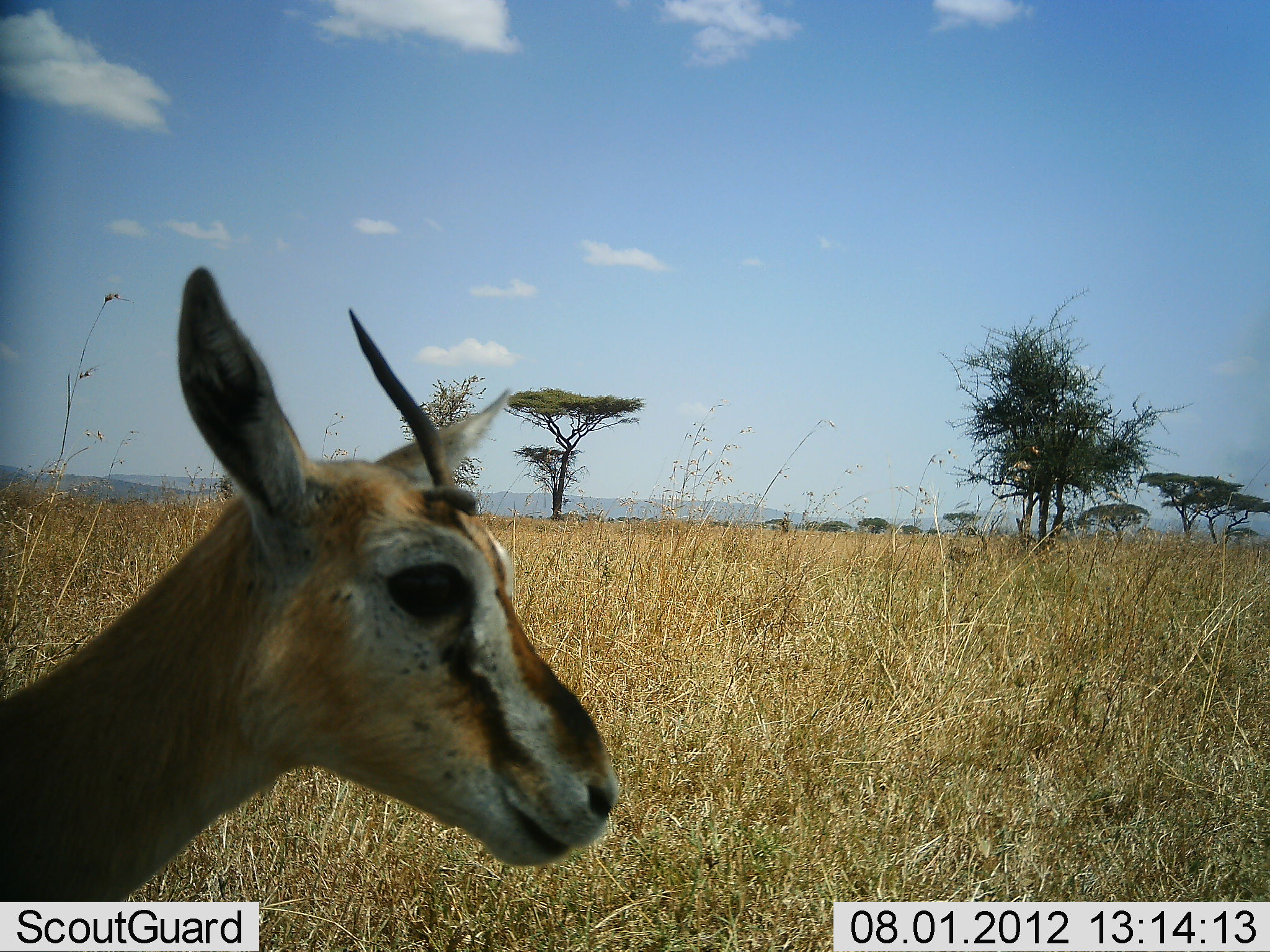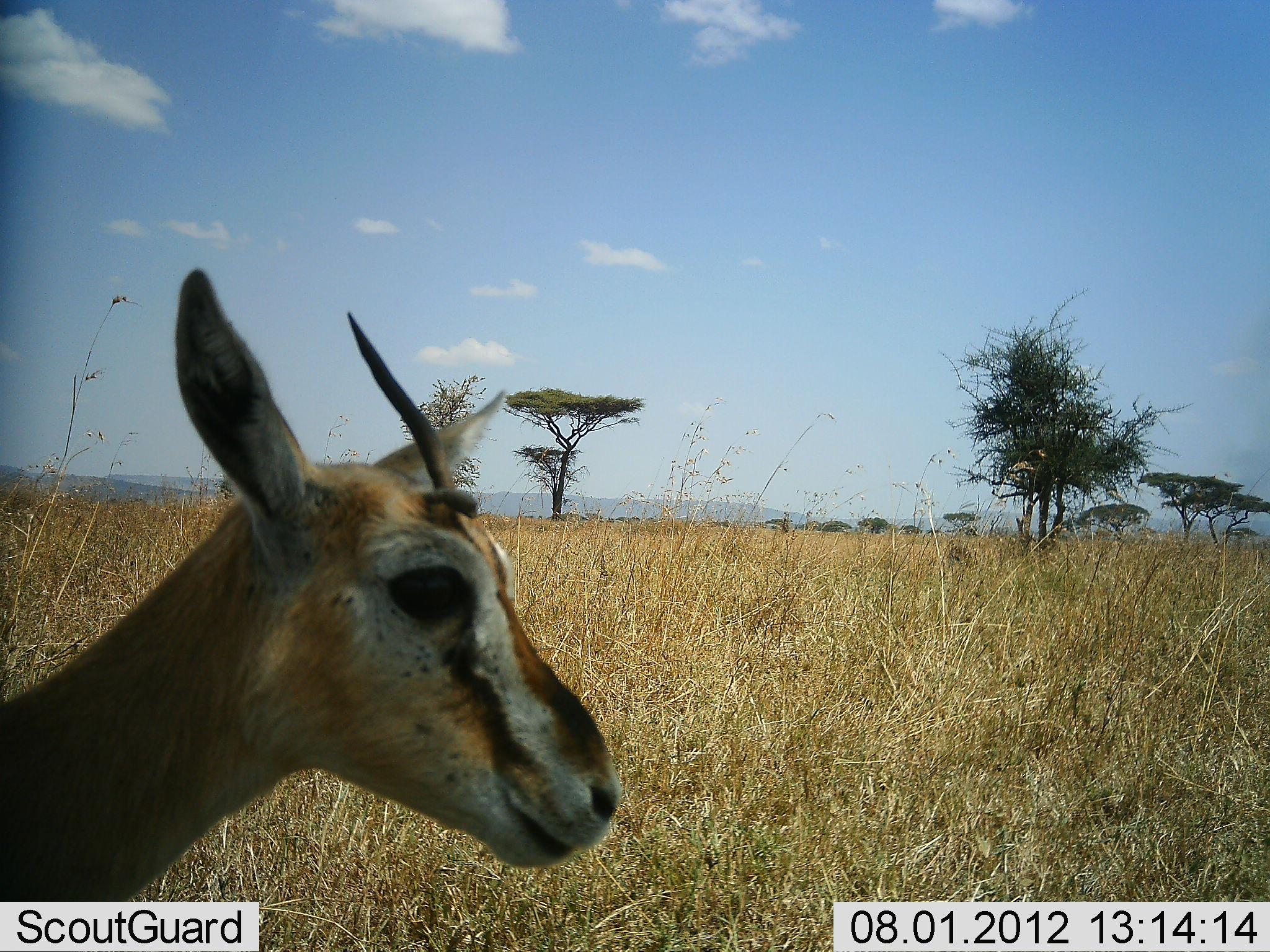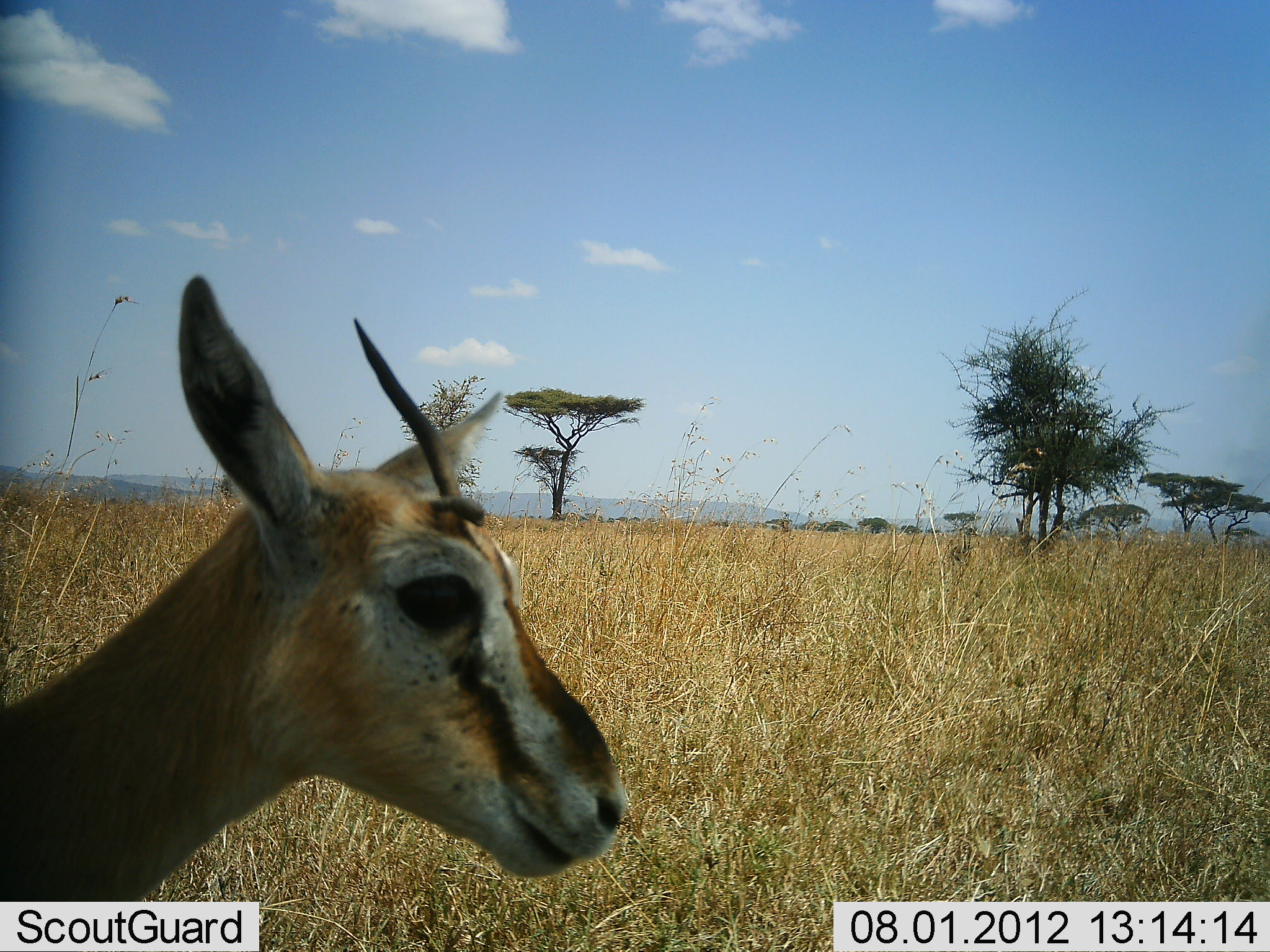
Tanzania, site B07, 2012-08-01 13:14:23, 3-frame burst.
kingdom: Animalia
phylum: Chordata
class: Mammalia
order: Artiodactyla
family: Bovidae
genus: Eudorcas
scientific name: Eudorcas thomsonii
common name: thomson's gazelle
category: gazellethomsons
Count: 1.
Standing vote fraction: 100%.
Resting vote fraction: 0%.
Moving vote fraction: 0%.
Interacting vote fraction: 0%.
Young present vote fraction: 0%.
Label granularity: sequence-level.